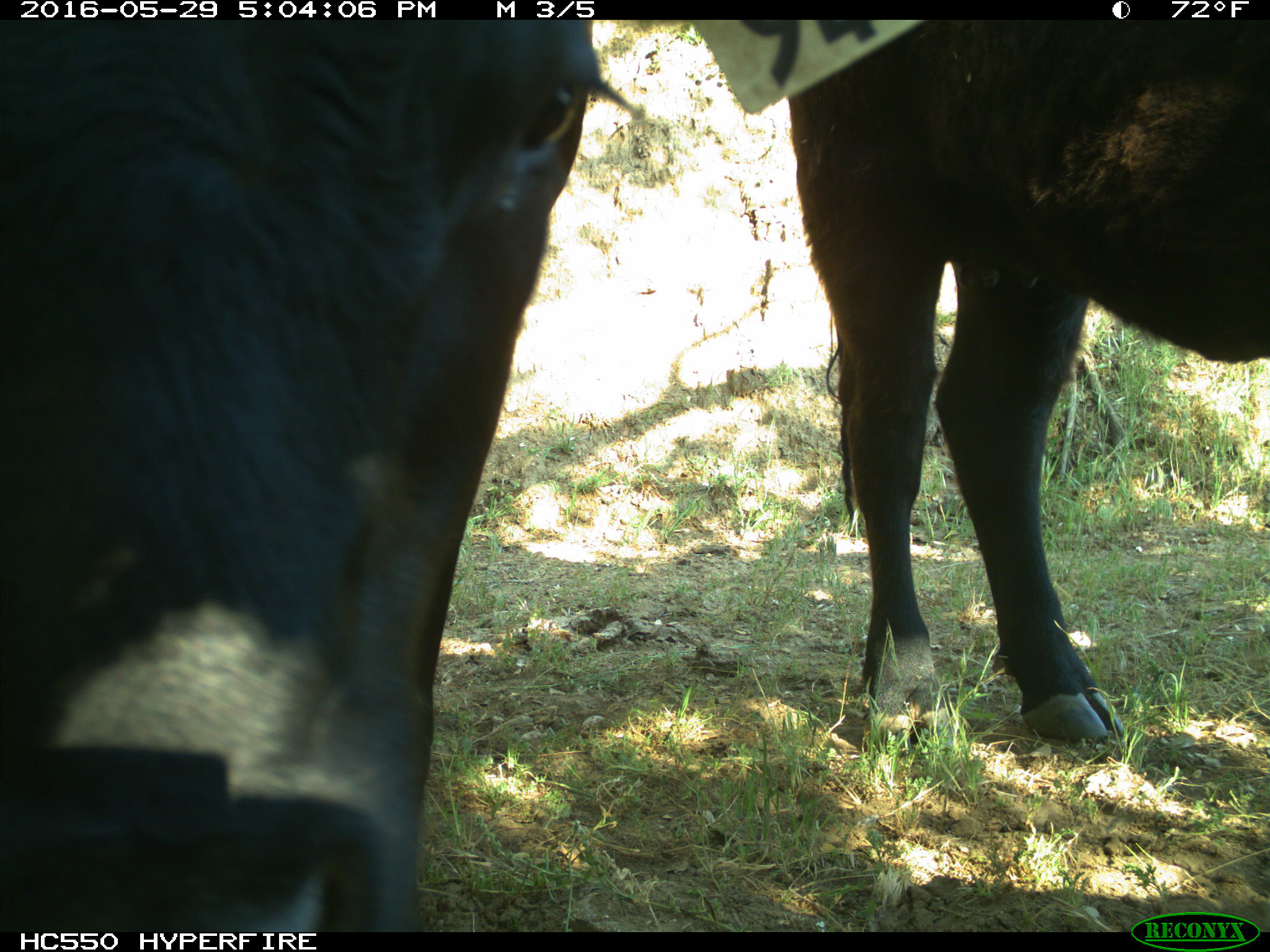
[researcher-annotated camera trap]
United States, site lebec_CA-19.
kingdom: Animalia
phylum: Chordata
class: Mammalia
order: Artiodactyla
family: Bovidae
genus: Bos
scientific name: Bos taurus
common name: domestic cow